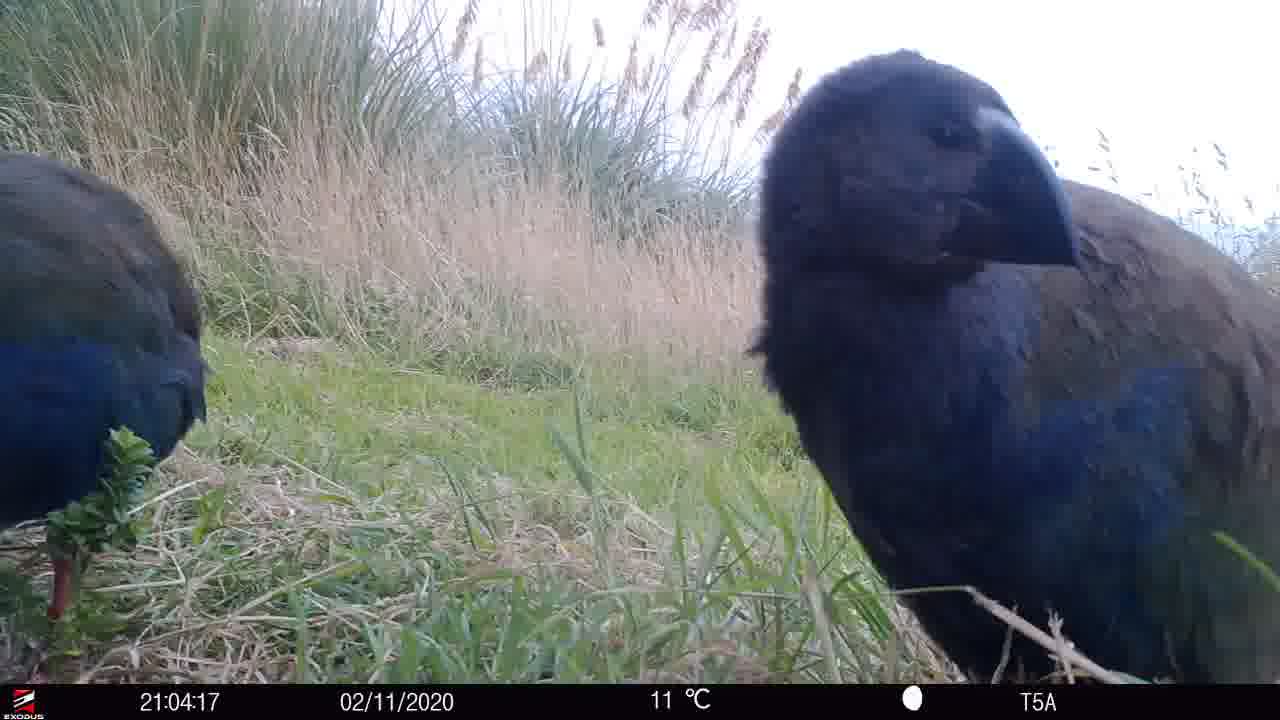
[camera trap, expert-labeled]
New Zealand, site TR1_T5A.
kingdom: Animalia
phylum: Chordata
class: Aves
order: Gruiformes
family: Rallidae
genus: Porphyrio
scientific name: Porphyrio mantelli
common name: takahe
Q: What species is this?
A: Takahe (Porphyrio mantelli).